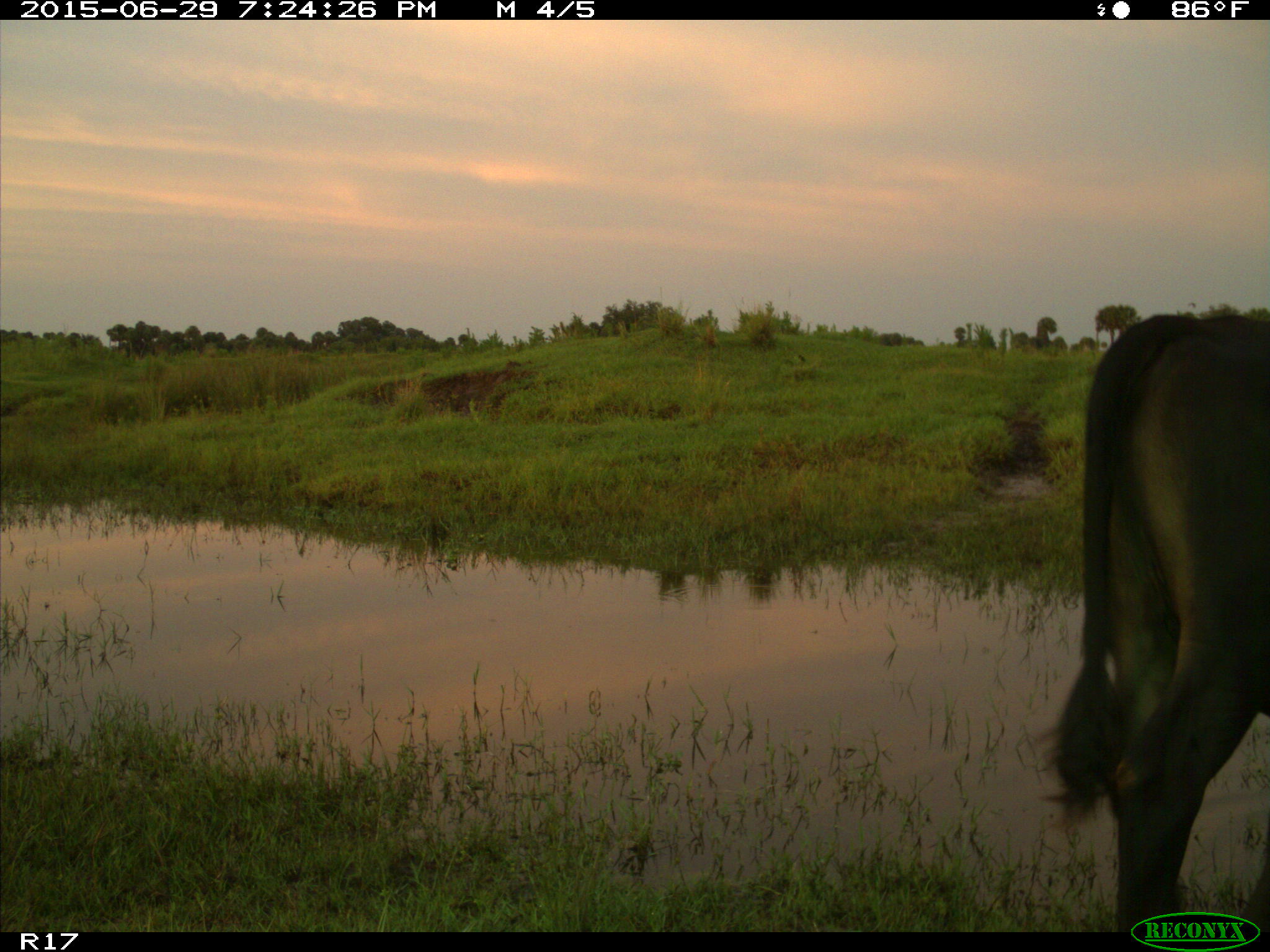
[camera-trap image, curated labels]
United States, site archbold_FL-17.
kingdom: Animalia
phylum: Chordata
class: Mammalia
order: Artiodactyla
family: Bovidae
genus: Bos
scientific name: Bos taurus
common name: domestic cow